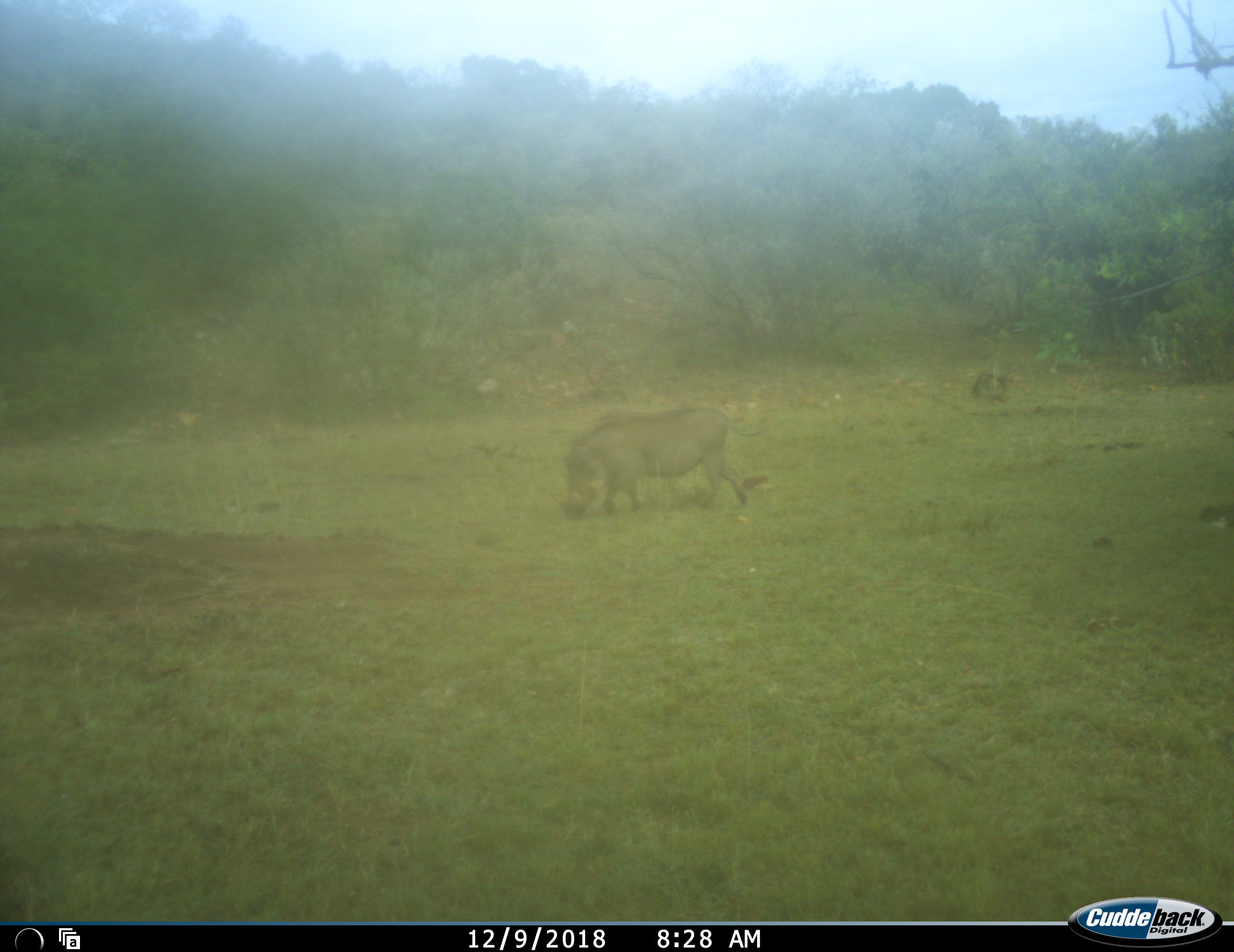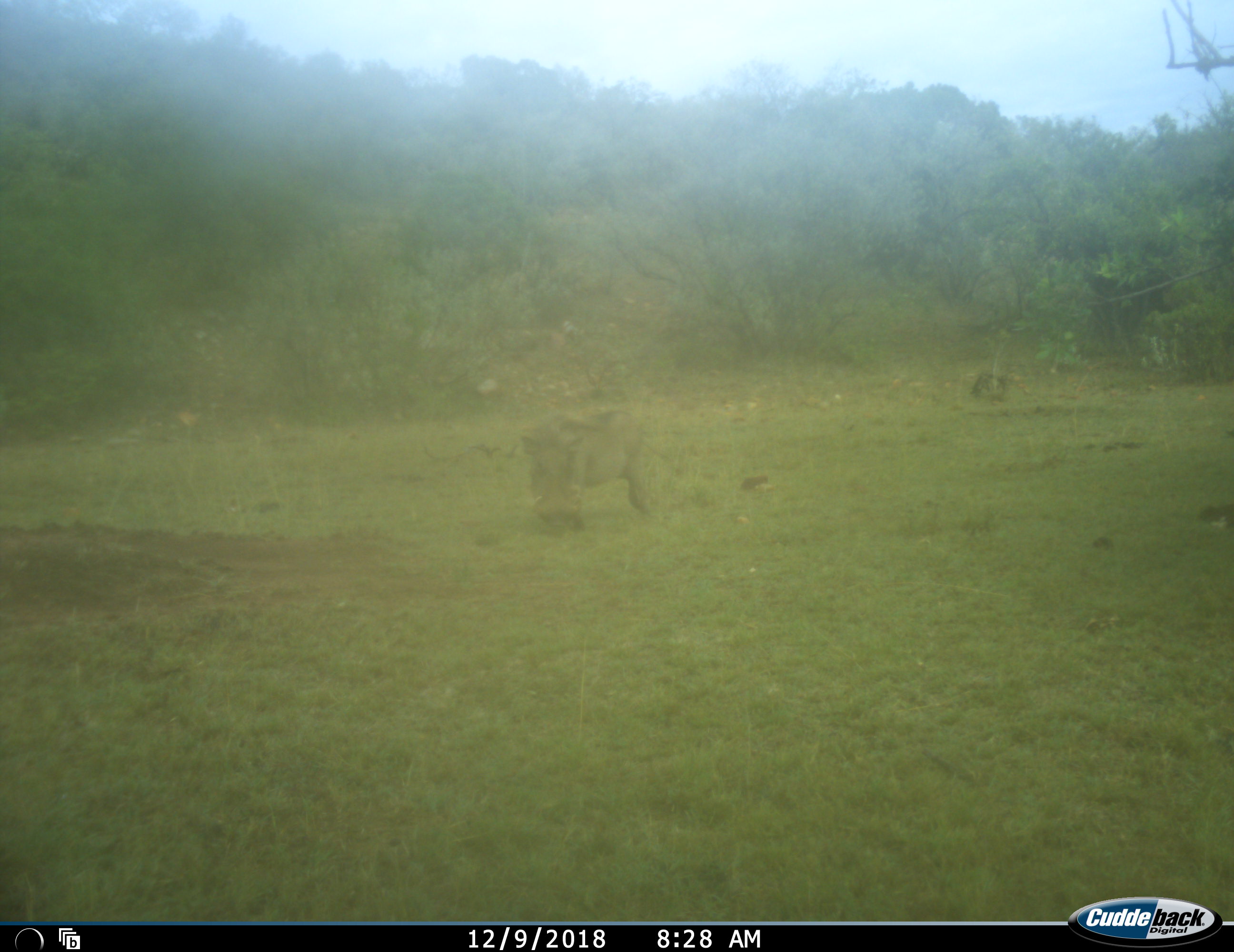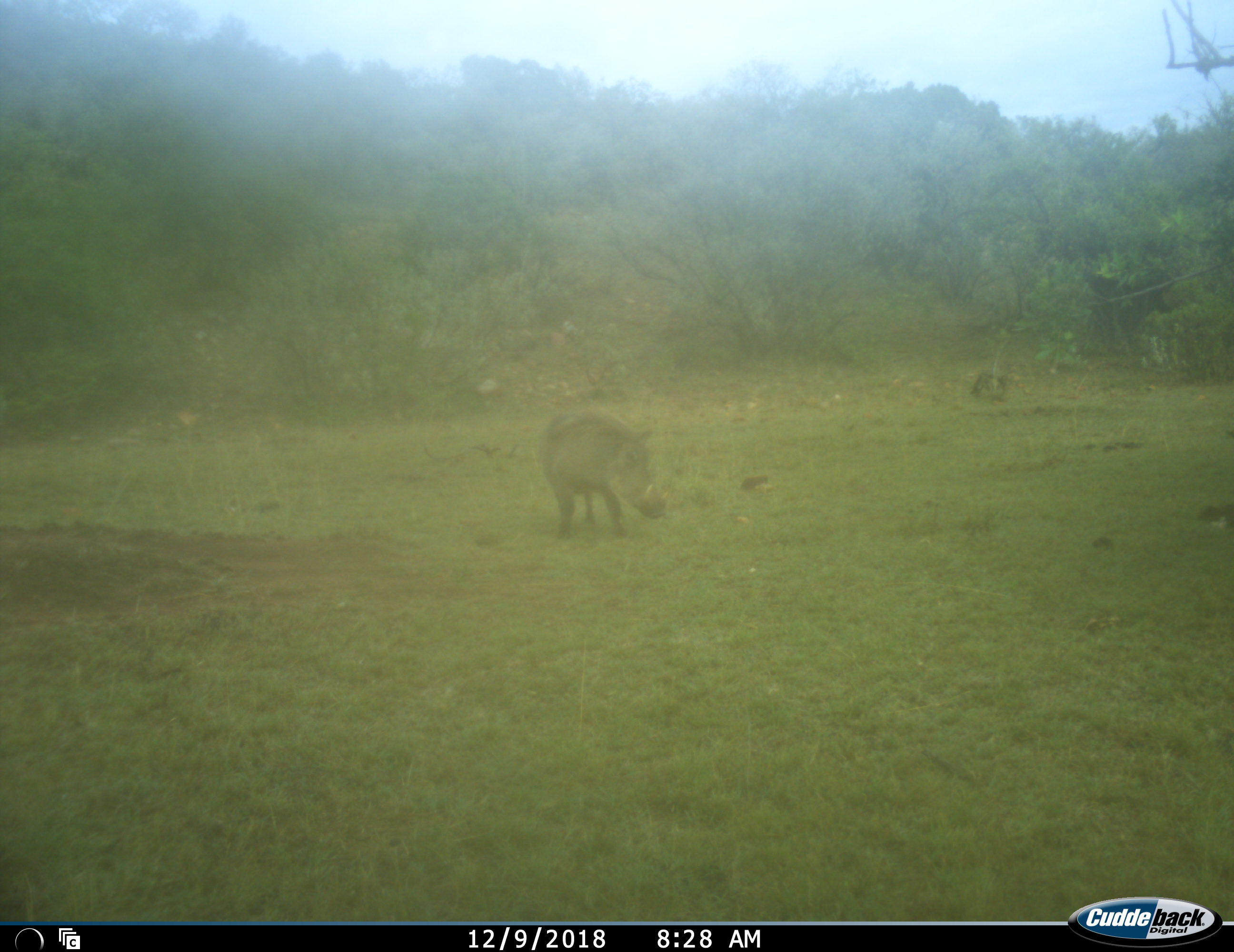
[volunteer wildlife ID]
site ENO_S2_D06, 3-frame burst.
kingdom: Animalia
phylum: Chordata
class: Mammalia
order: Artiodactyla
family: Suidae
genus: Phacochoerus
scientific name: Phacochoerus africanus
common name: warthog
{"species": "warthog (Phacochoerus africanus)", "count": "1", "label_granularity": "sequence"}